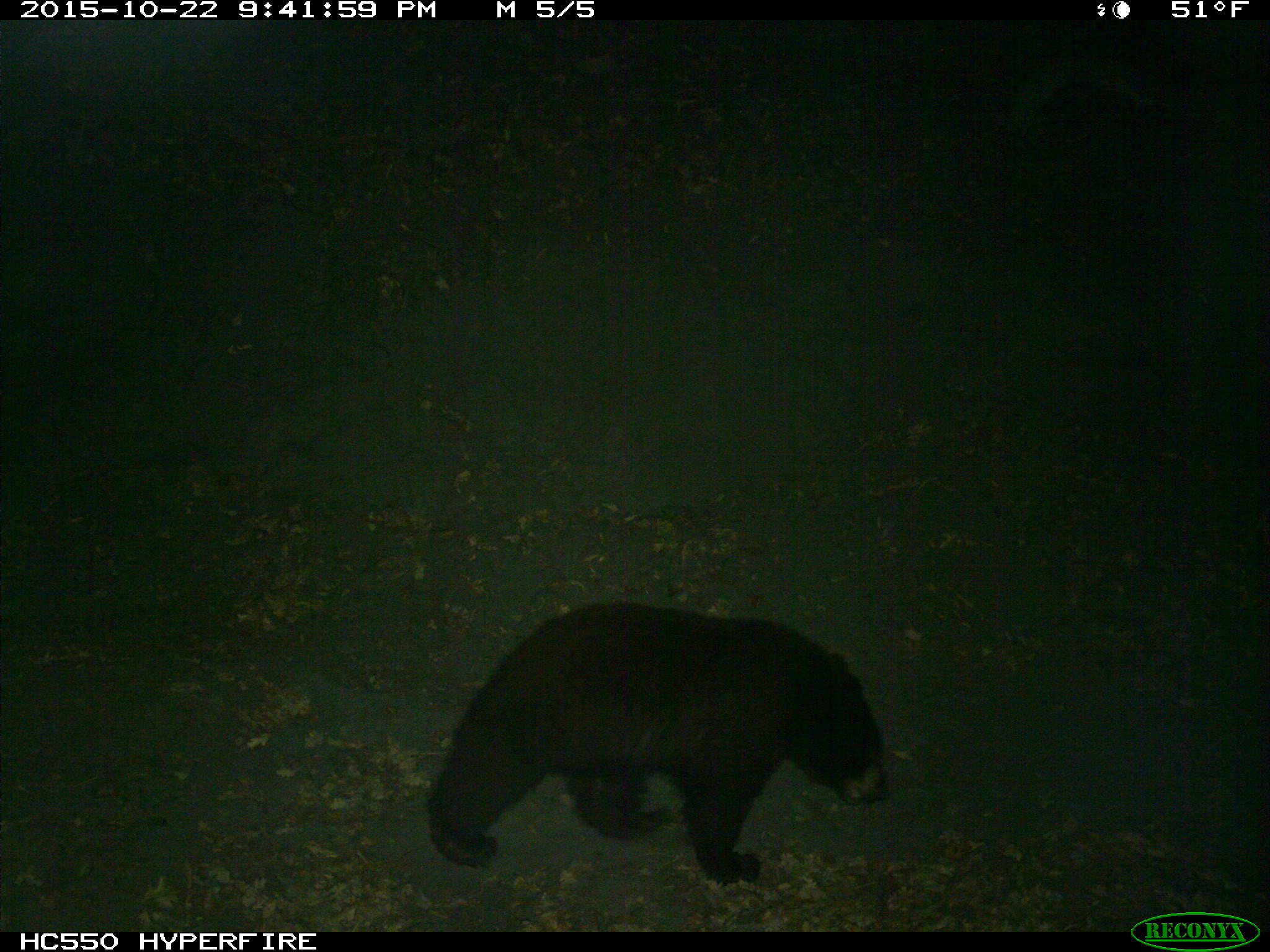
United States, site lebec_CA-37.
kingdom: Animalia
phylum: Chordata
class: Mammalia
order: Carnivora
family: Ursidae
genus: Ursus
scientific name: Ursus americanus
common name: american black bear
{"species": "Ursus americanus (american black bear)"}